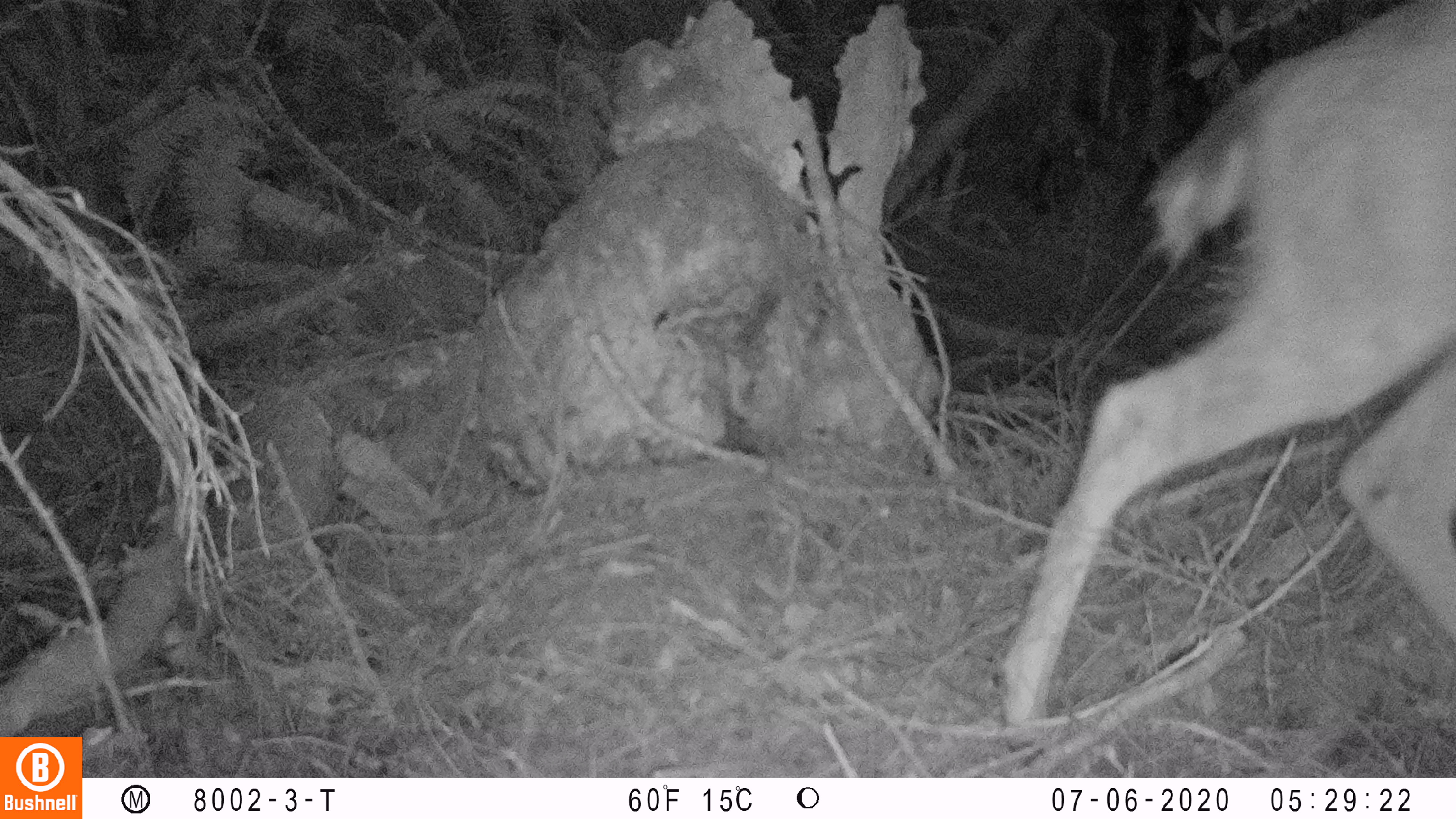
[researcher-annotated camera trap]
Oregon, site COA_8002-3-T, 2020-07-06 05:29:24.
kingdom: Animalia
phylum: Chordata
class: Mammalia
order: Artiodactyla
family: Cervidae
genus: Odocoileus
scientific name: Odocoileus hemionus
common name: black-tailed deer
Black-tailed deer (Odocoileus hemionus).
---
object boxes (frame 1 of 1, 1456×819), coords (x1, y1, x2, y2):
black-tailed deer: (988, 0, 1447, 751)